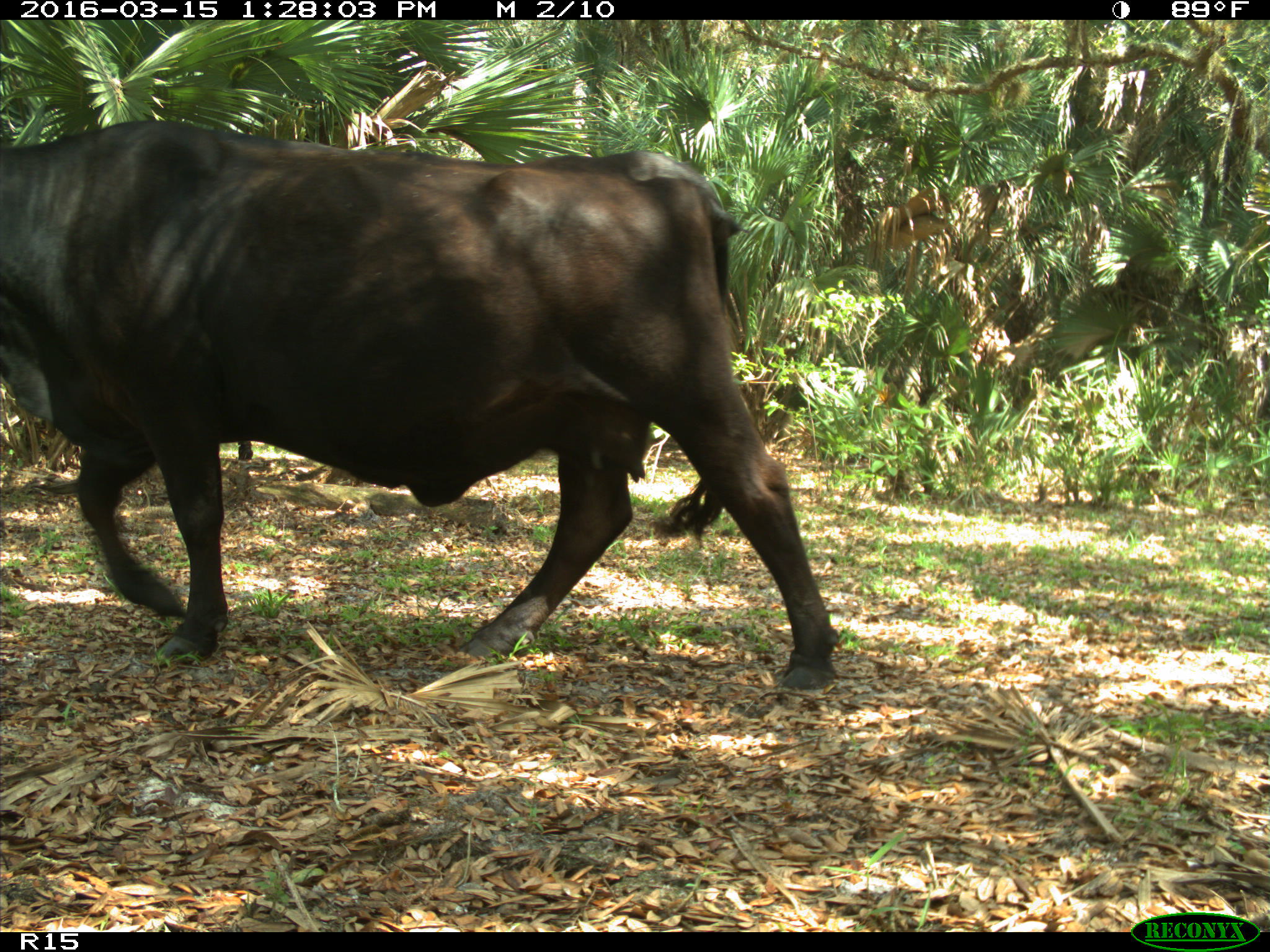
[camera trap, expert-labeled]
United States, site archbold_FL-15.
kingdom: Animalia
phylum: Chordata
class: Mammalia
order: Artiodactyla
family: Bovidae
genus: Bos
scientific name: Bos taurus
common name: domestic cow